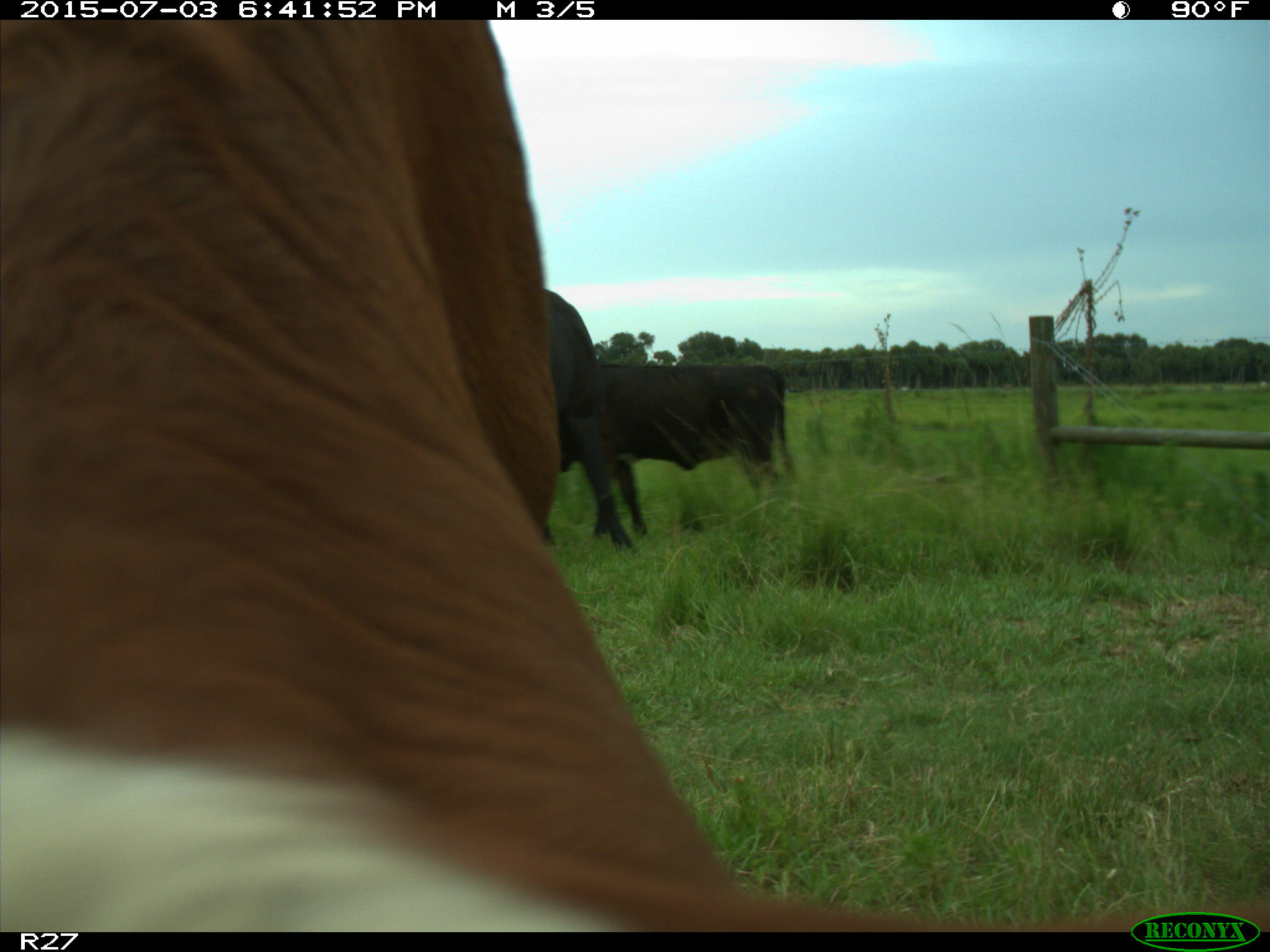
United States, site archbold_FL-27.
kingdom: Animalia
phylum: Chordata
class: Mammalia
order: Artiodactyla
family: Bovidae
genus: Bos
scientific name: Bos taurus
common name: domestic cow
Bos taurus (domestic cow).